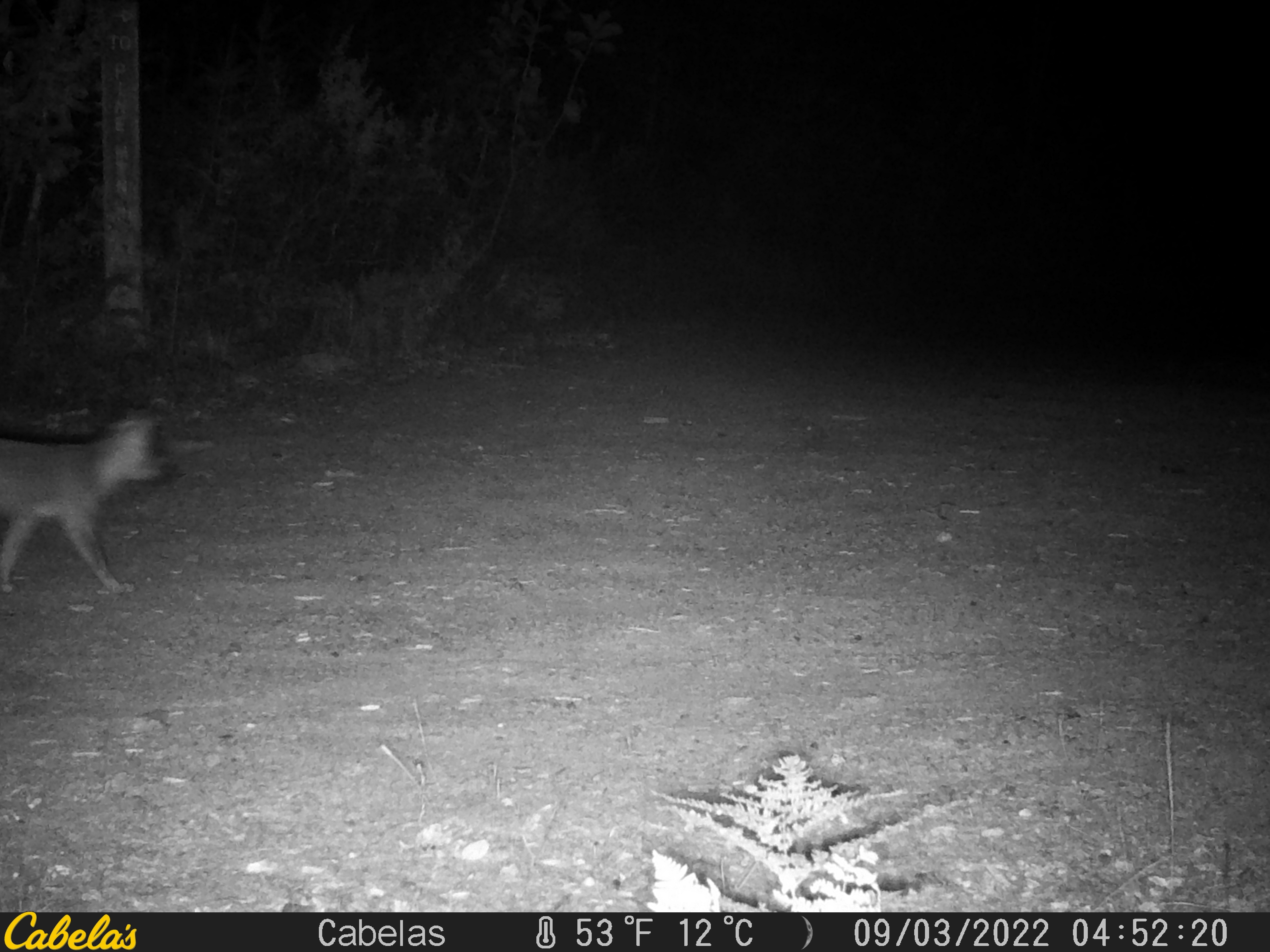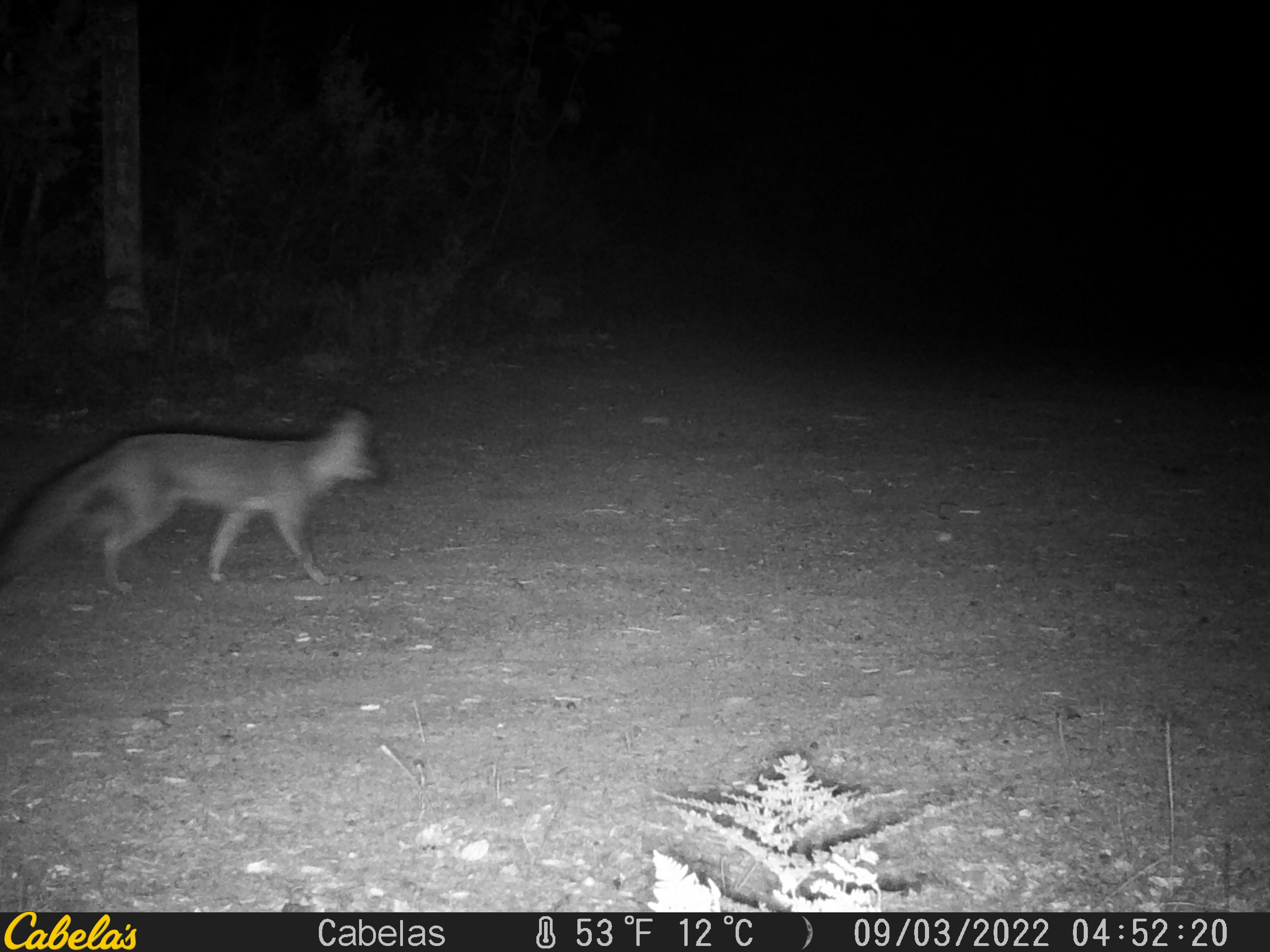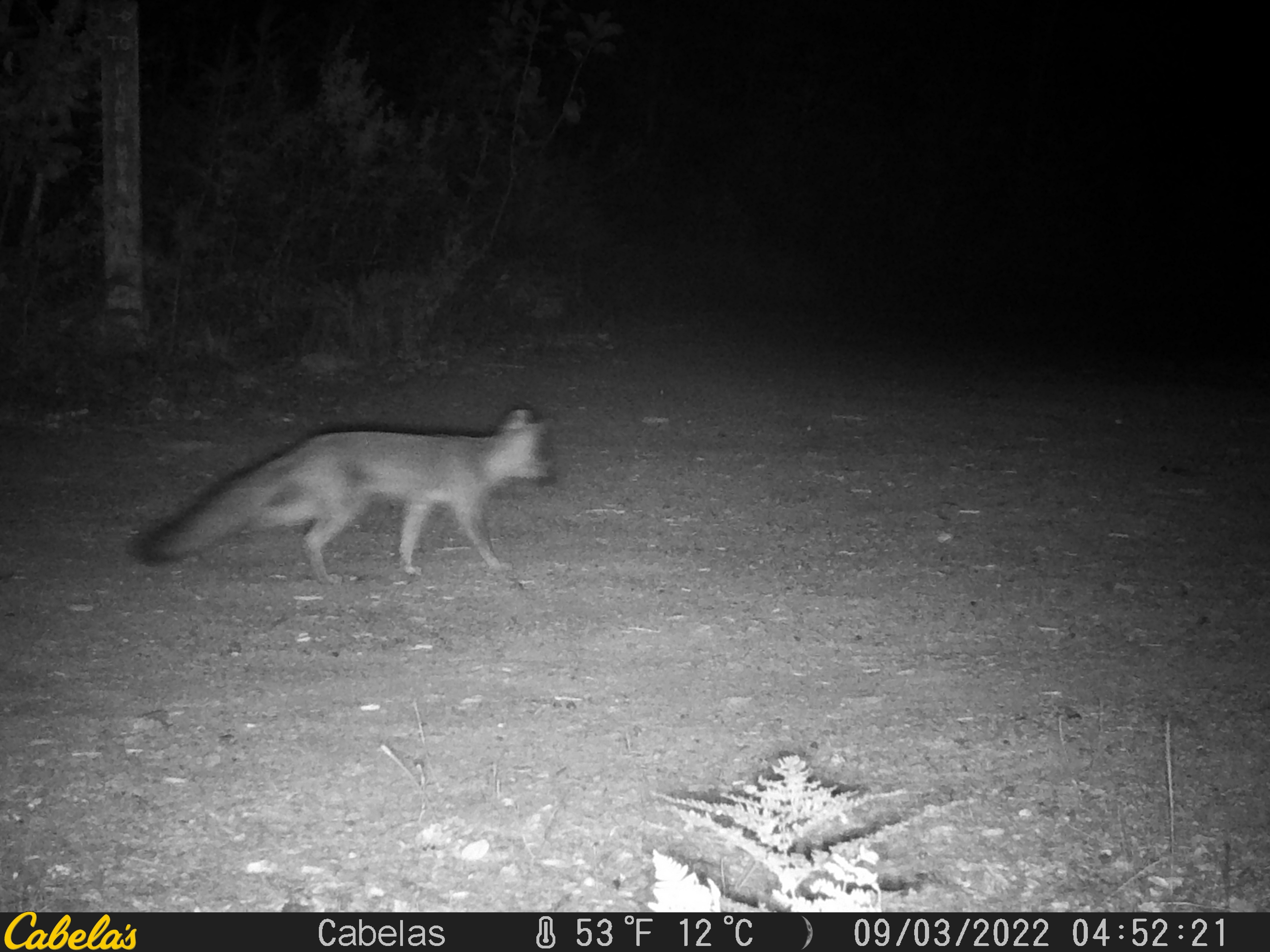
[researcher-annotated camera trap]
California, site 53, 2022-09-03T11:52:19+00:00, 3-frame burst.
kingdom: Animalia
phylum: Chordata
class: Mammalia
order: Carnivora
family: Canidae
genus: Urocyon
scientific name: Urocyon cinereoargenteus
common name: gray fox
Gray fox (Urocyon cinereoargenteus).